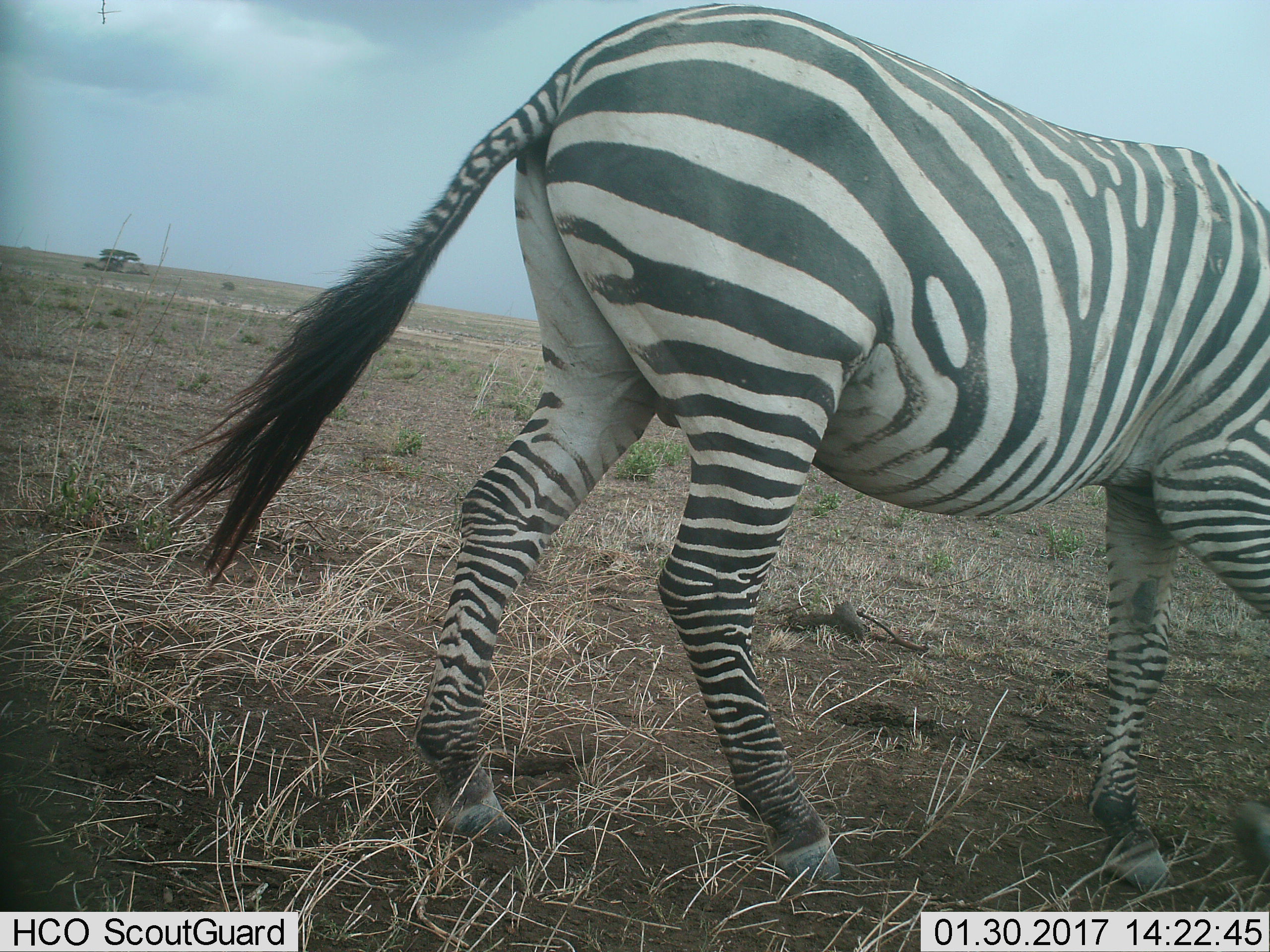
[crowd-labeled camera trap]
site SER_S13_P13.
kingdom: Animalia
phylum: Chordata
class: Mammalia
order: Perissodactyla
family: Equidae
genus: Equus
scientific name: Equus quagga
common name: plains zebra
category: zebraplains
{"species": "zebraplains (plains zebra) (Equus quagga)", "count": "1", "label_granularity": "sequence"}